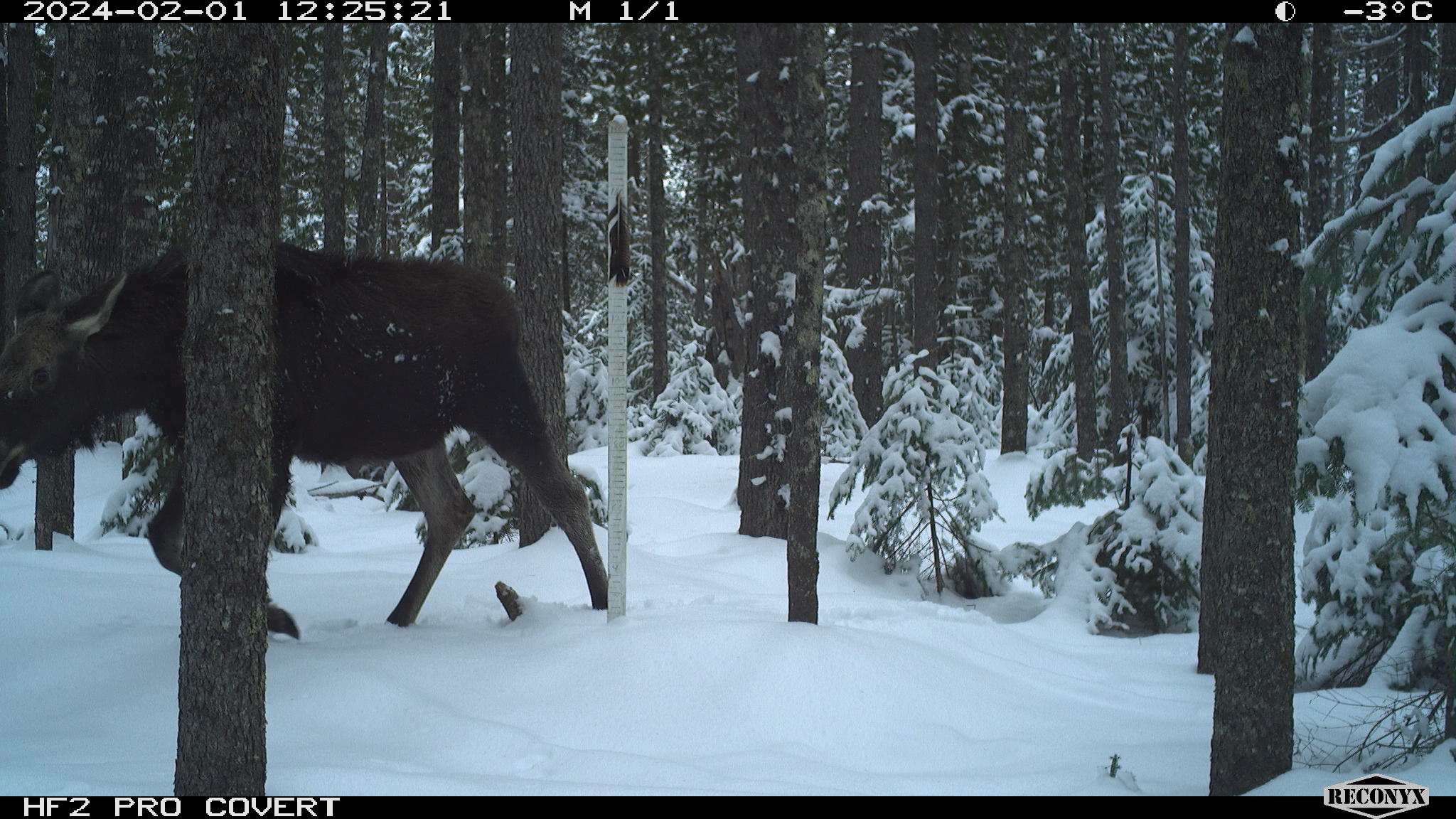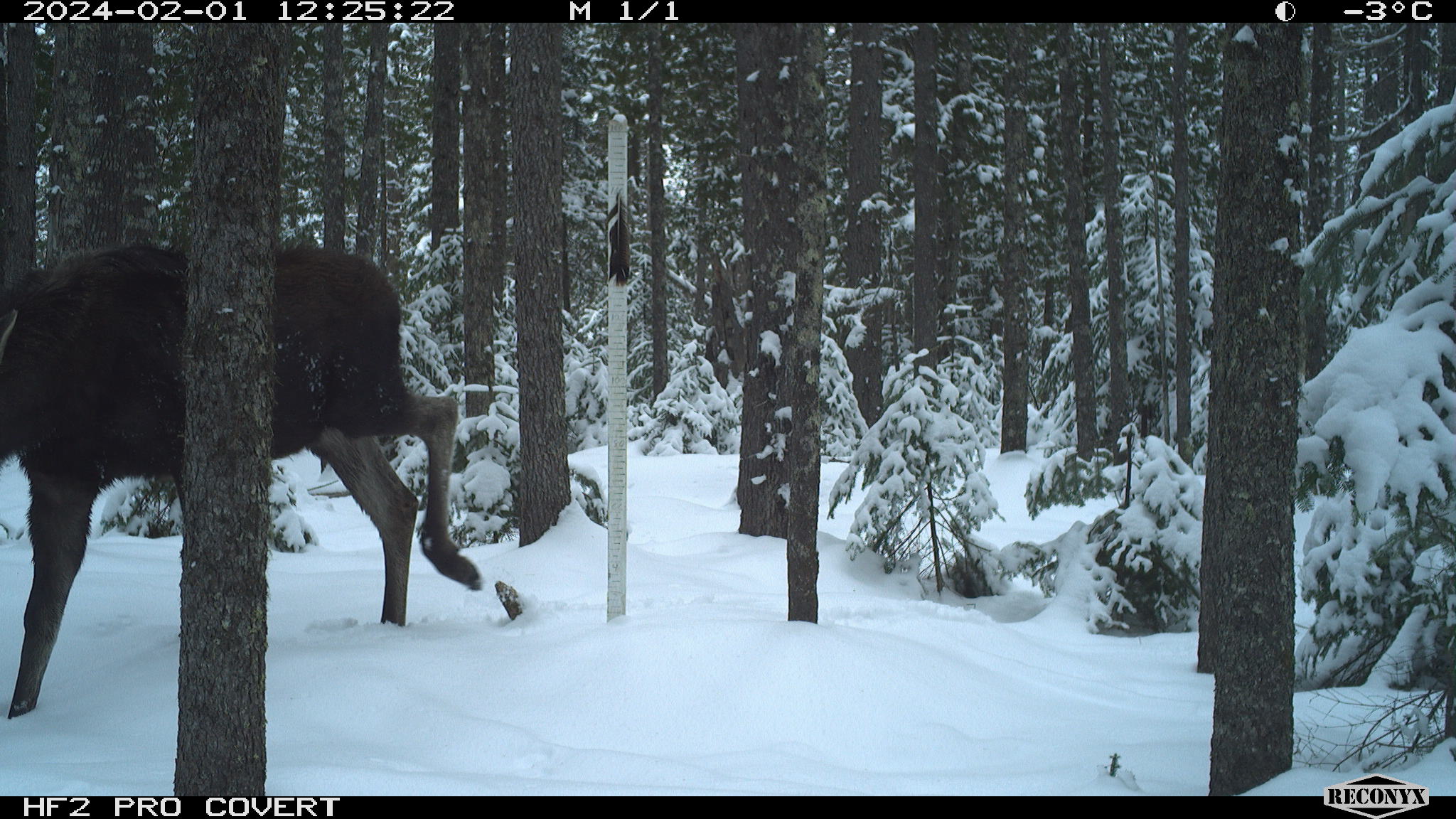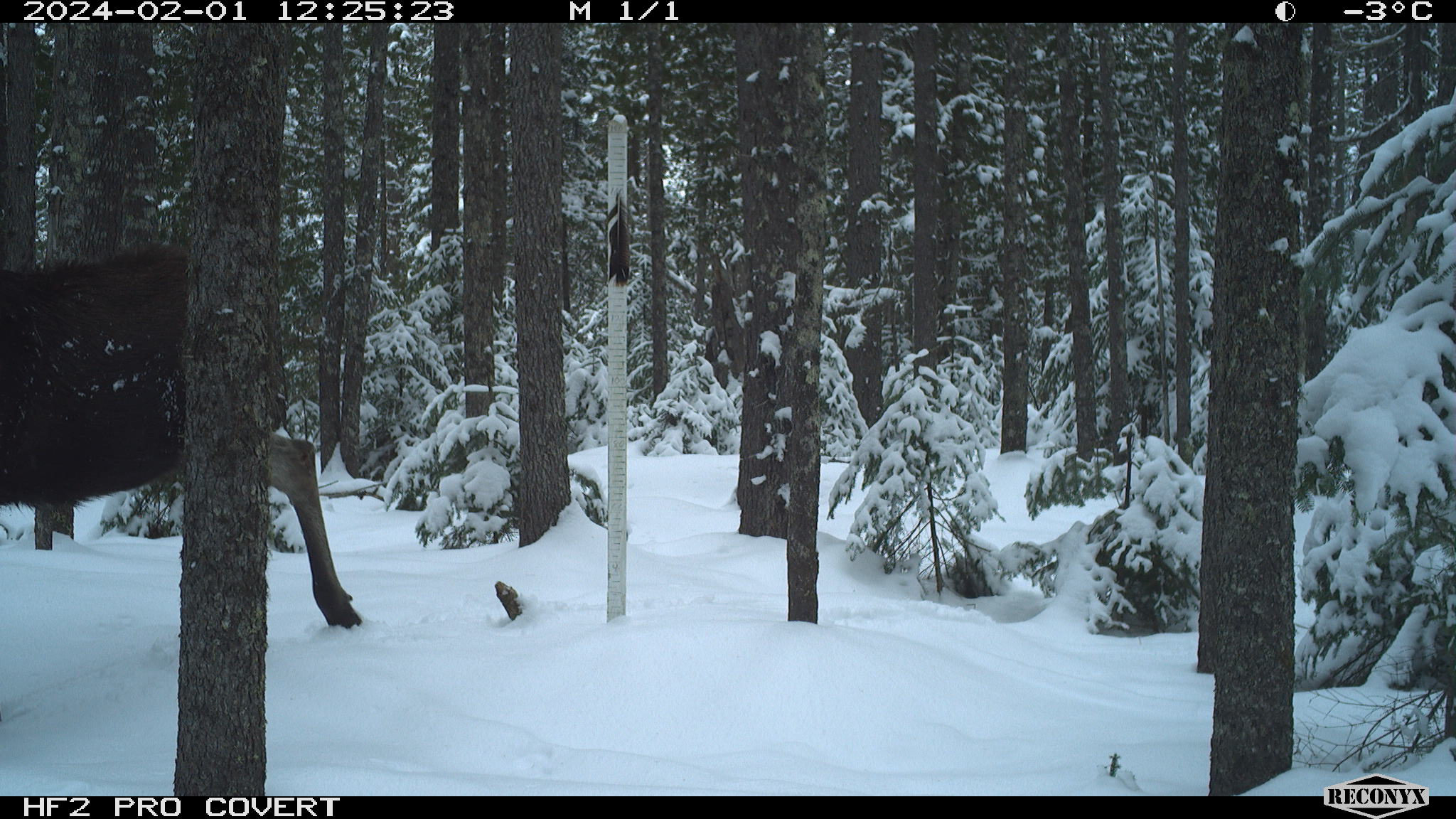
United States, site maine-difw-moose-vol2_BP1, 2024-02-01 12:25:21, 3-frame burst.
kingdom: Animalia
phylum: Chordata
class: Mammalia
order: Artiodactyla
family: Cervidae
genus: Alces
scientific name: Alces alces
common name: moose